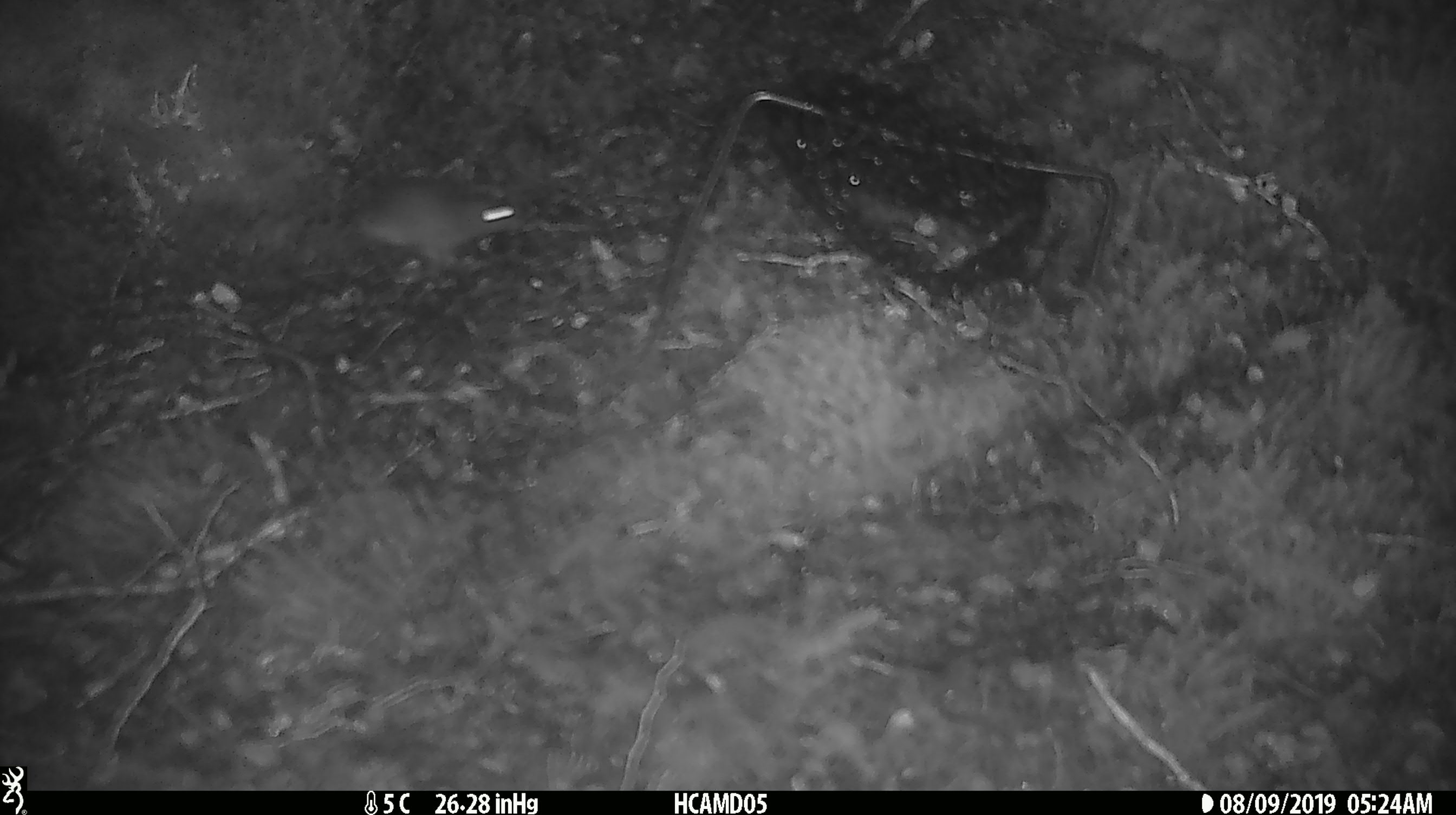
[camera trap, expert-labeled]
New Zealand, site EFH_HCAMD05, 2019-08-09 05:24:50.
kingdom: Animalia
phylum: Chordata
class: Mammalia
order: Rodentia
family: Muridae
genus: Mus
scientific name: Mus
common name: mouse